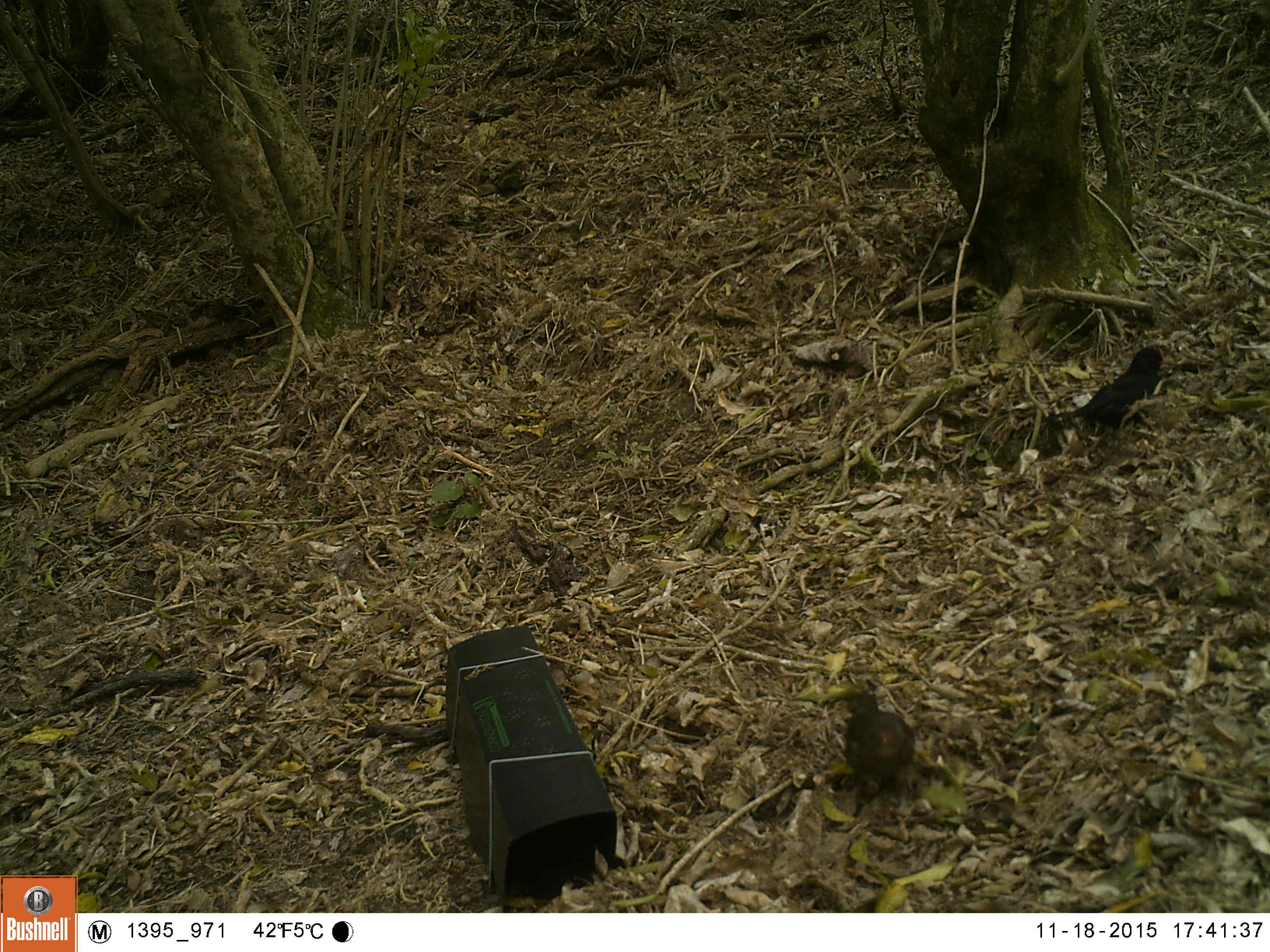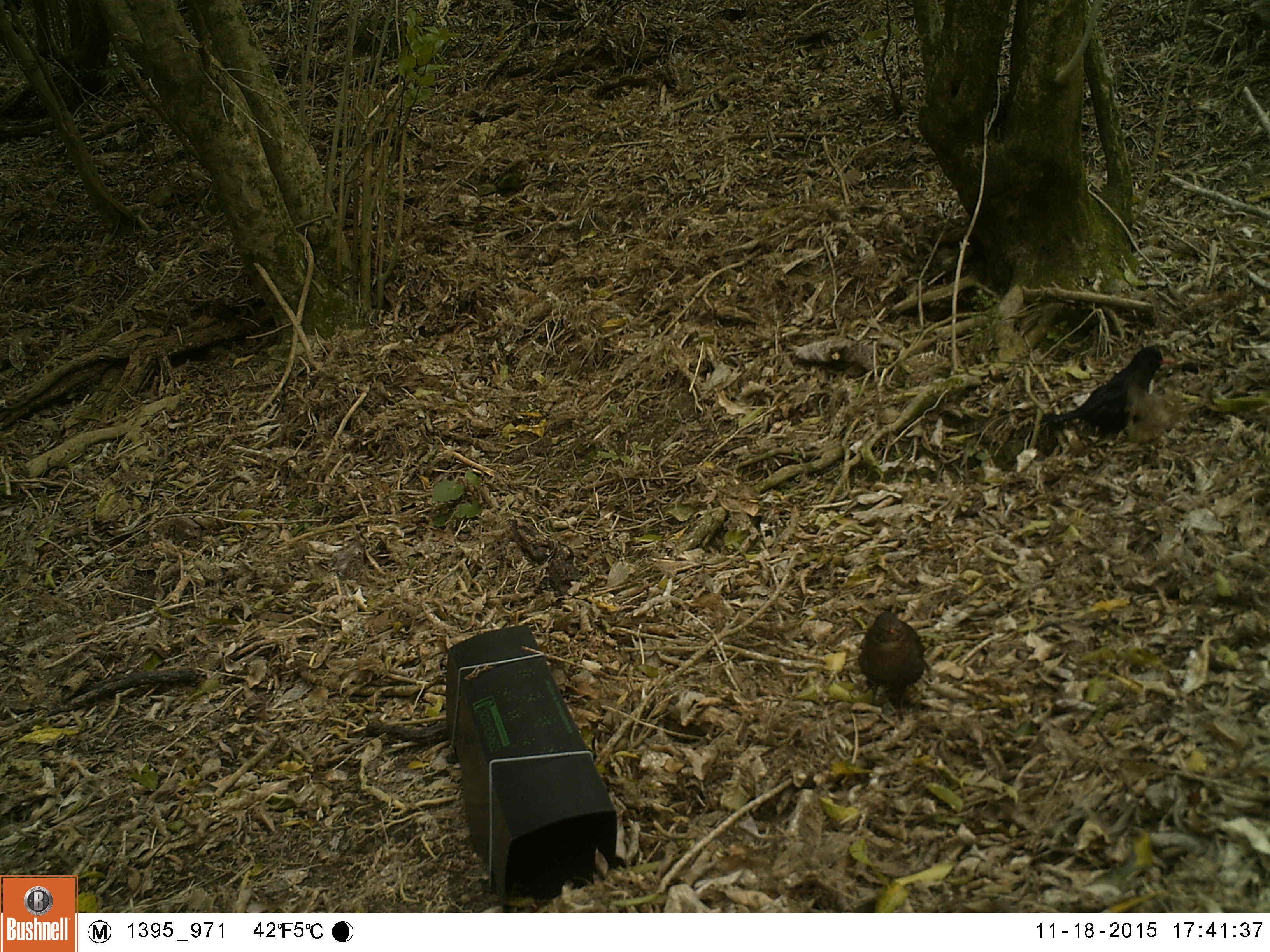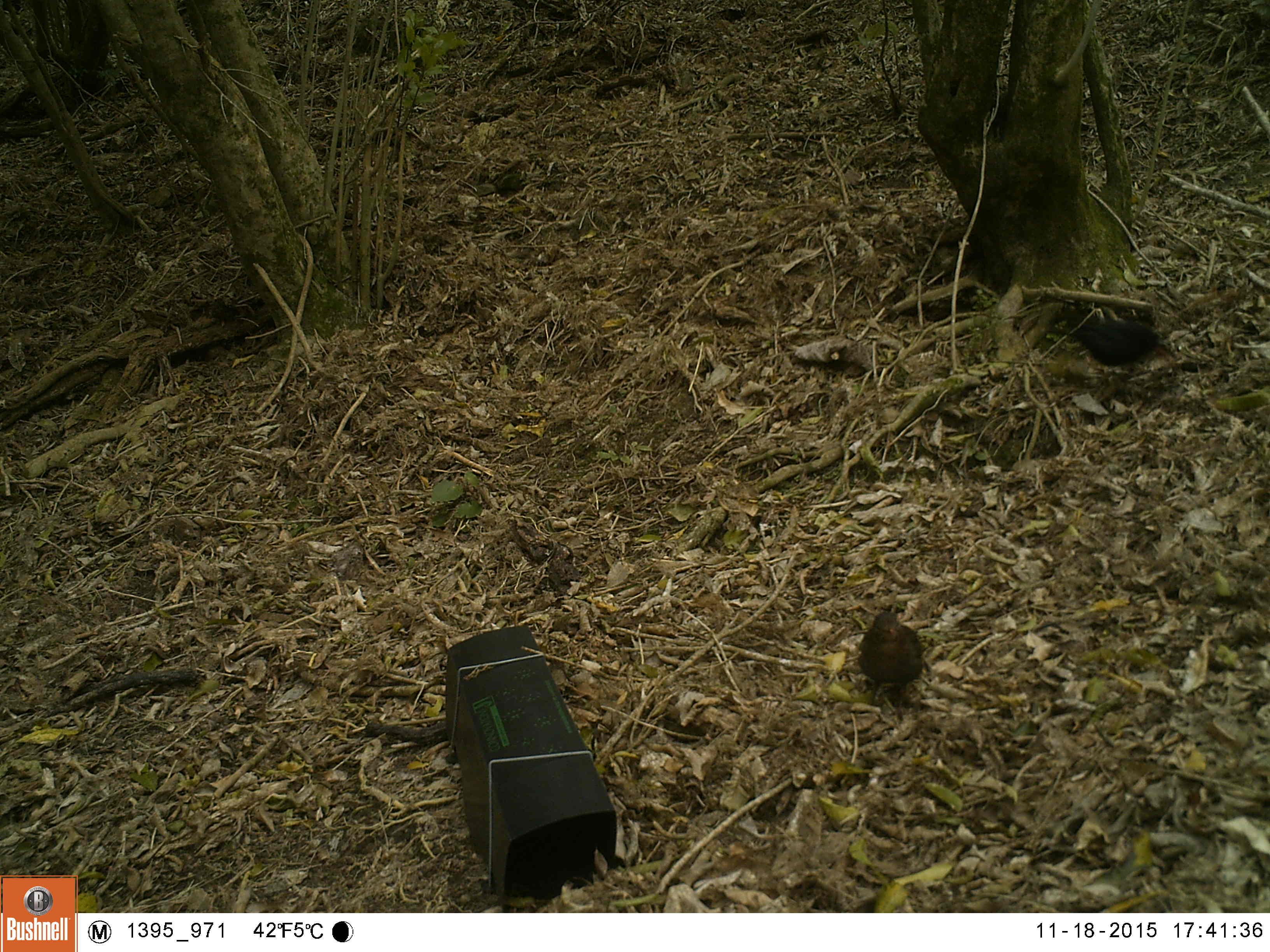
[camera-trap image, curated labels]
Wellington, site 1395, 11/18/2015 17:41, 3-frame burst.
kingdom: Animalia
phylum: Chordata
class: Aves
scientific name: Aves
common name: bird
Bird (Aves).